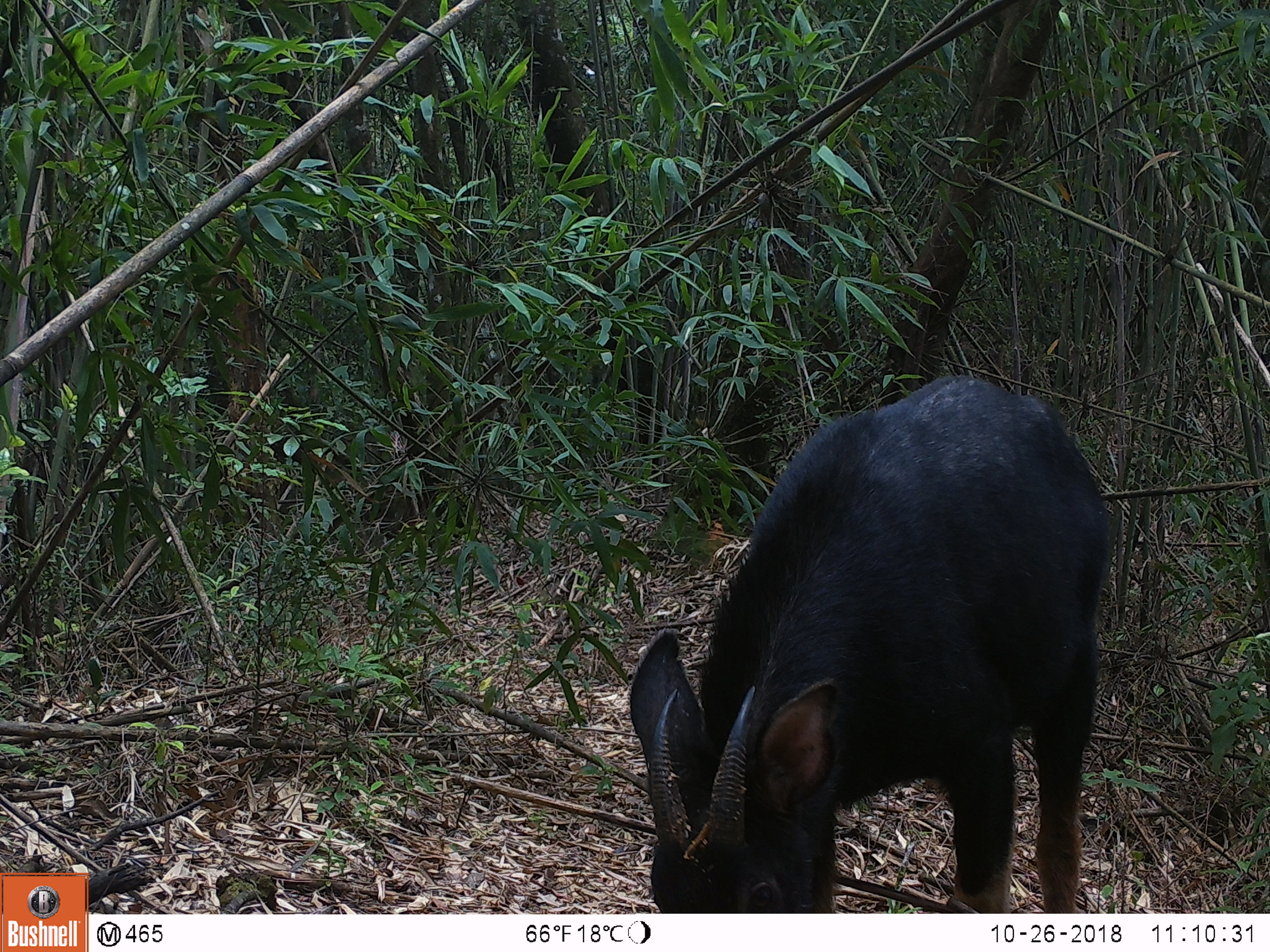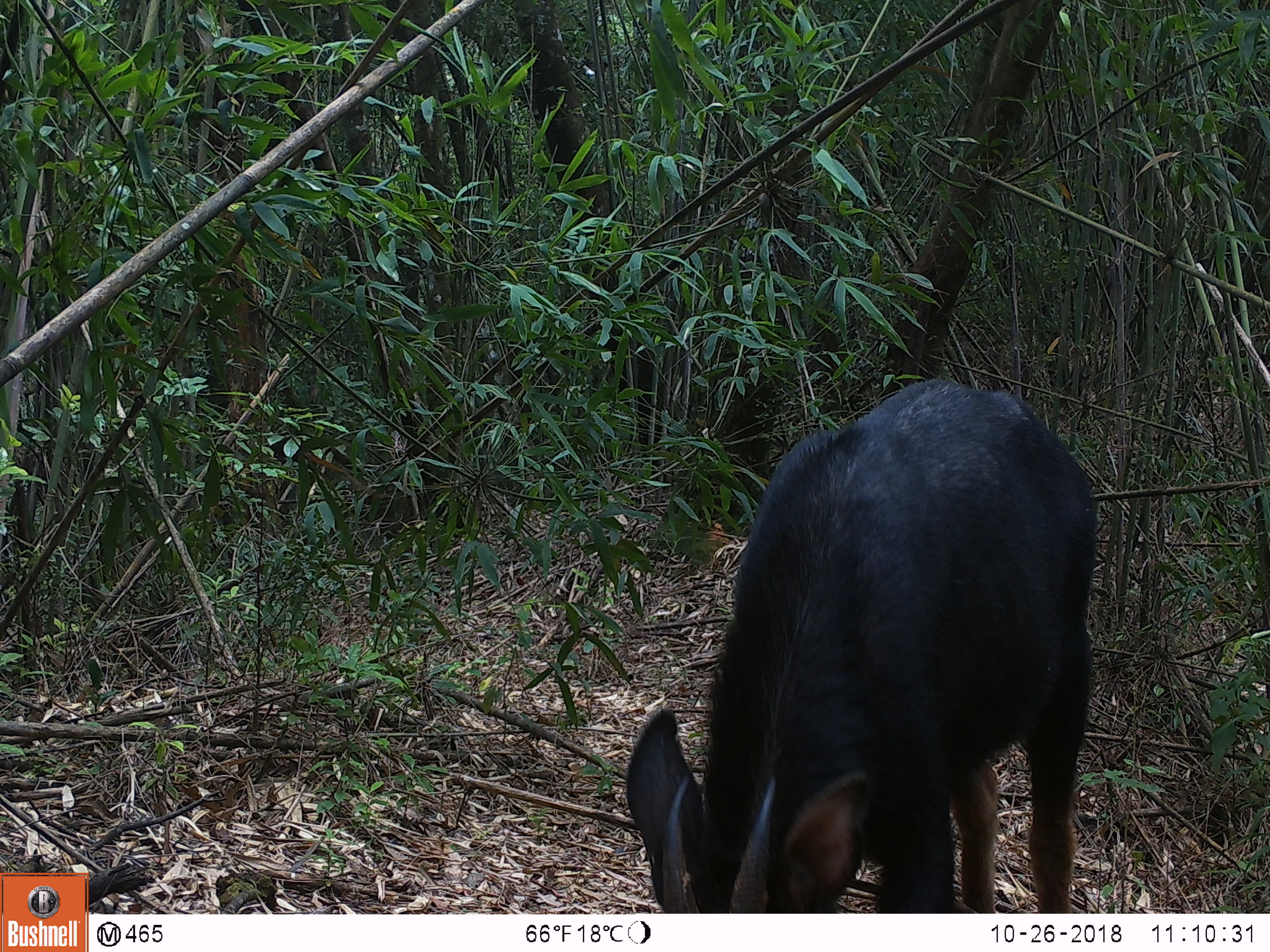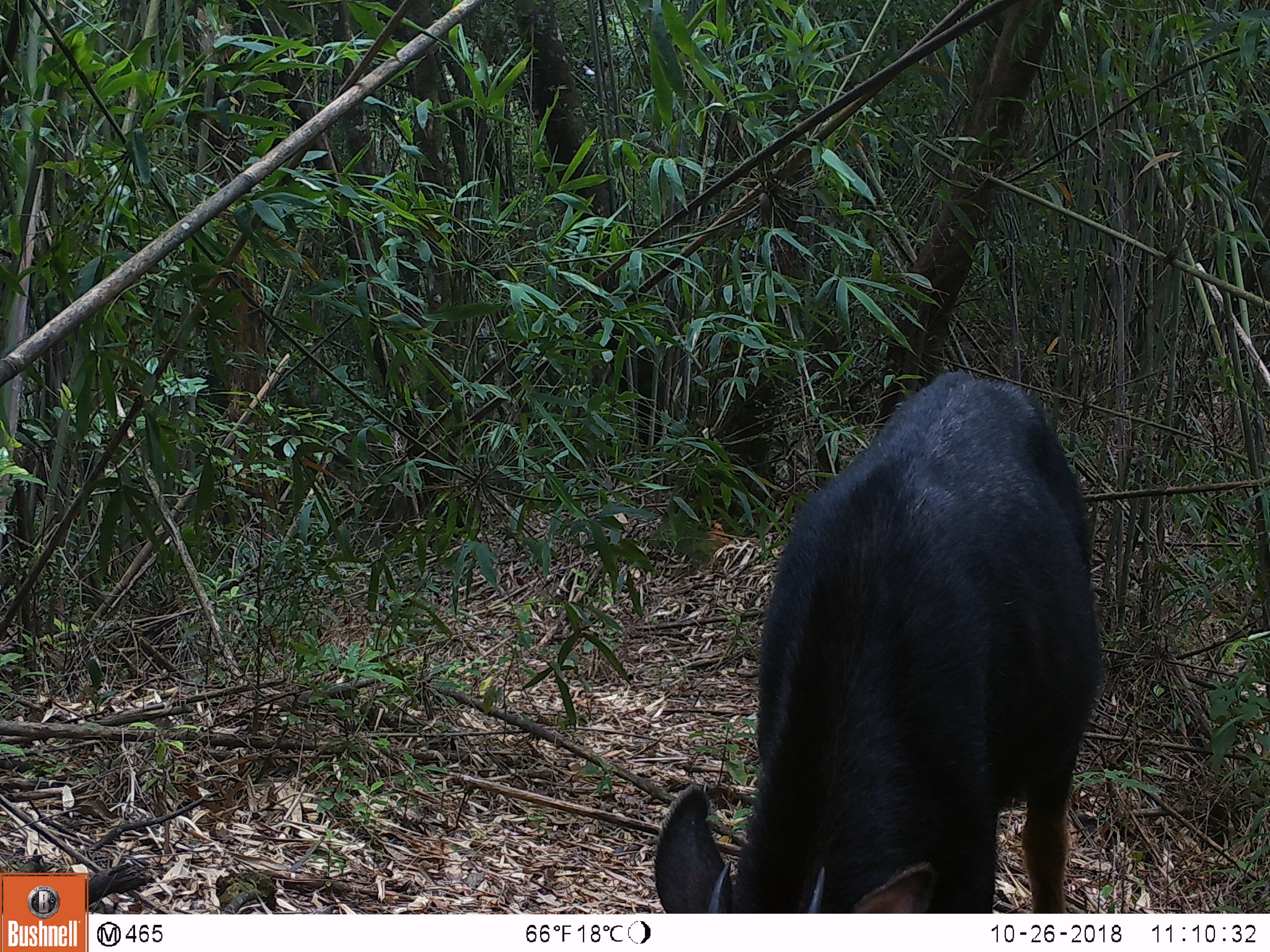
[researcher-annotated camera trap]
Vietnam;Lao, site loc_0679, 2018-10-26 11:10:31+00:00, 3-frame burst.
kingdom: Animalia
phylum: Chordata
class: Mammalia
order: Artiodactyla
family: Bovidae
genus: Capricornis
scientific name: Capricornis sumatraensis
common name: chinese serow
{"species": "chinese serow (Capricornis sumatraensis)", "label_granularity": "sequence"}